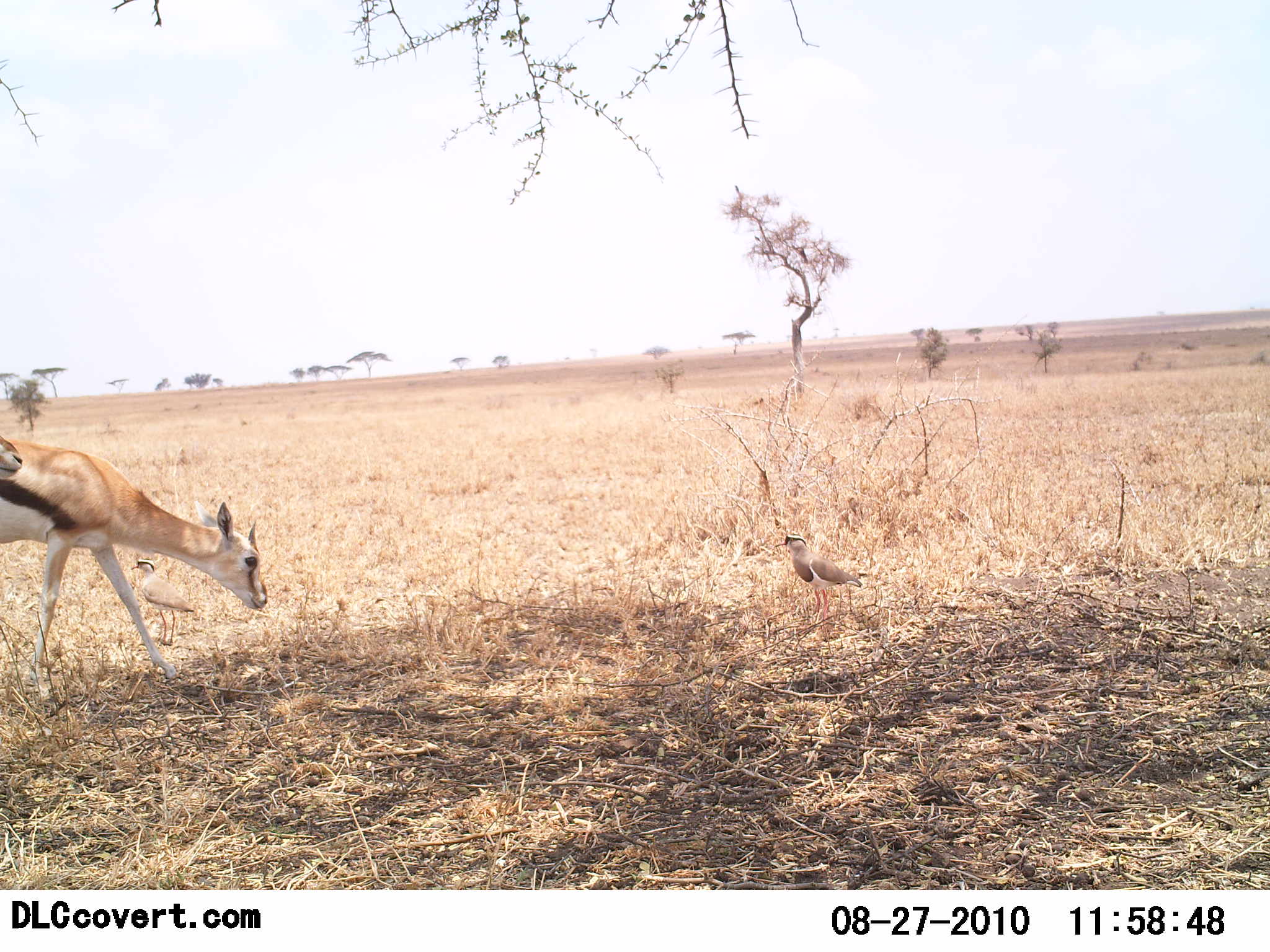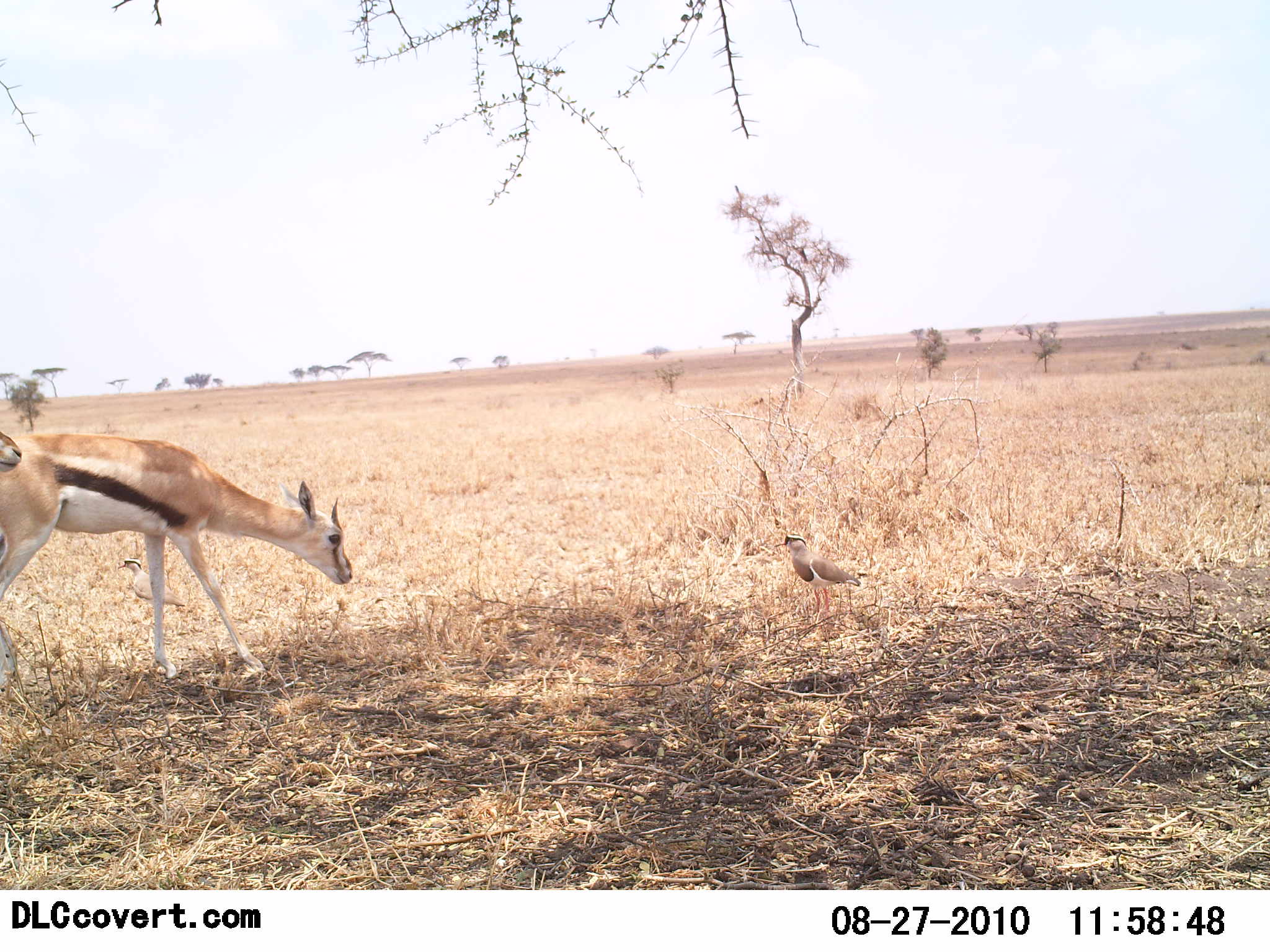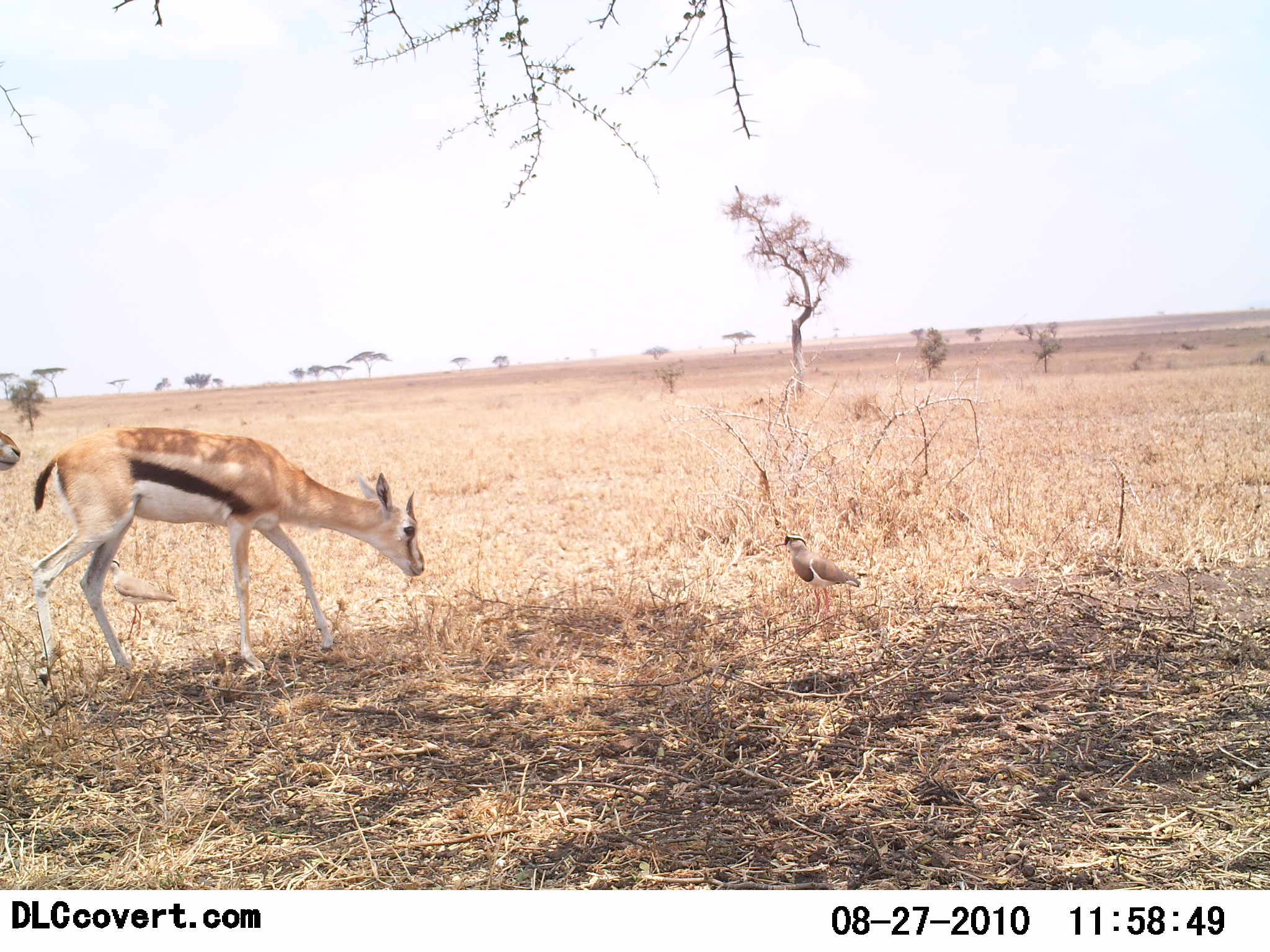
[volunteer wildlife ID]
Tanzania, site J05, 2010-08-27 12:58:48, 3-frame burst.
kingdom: Animalia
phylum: Chordata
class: Mammalia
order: Artiodactyla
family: Bovidae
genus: Eudorcas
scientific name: Eudorcas thomsonii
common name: thomson's gazelle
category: gazellethomsons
Gazellethomsons (thomson's gazelle) (Eudorcas thomsonii), count 2. Behavior (volunteer vote fractions): standing 64%, resting 0%, moving 59%, interacting 0%. Young present (vote fraction): 0%. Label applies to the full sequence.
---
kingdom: Animalia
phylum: Chordata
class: Aves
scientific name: Aves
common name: bird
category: otherbird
Otherbird (bird) (Aves), count 1. Behavior (volunteer vote fractions): standing 94%, resting 0%, moving 0%, interacting 6%. Young present (vote fraction): 0%. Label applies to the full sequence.